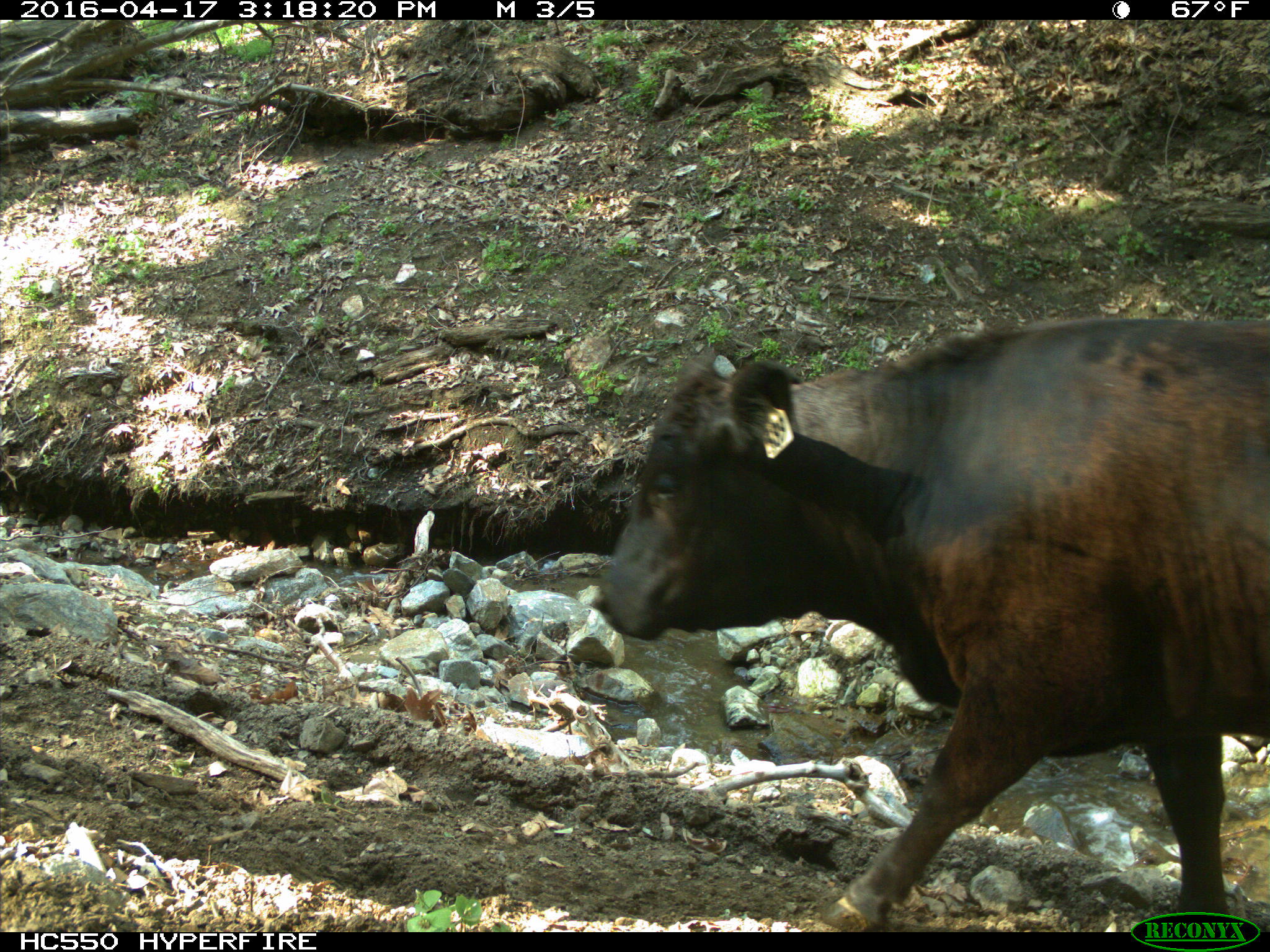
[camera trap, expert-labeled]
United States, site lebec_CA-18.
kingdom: Animalia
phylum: Chordata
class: Mammalia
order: Artiodactyla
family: Bovidae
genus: Bos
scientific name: Bos taurus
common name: domestic cow